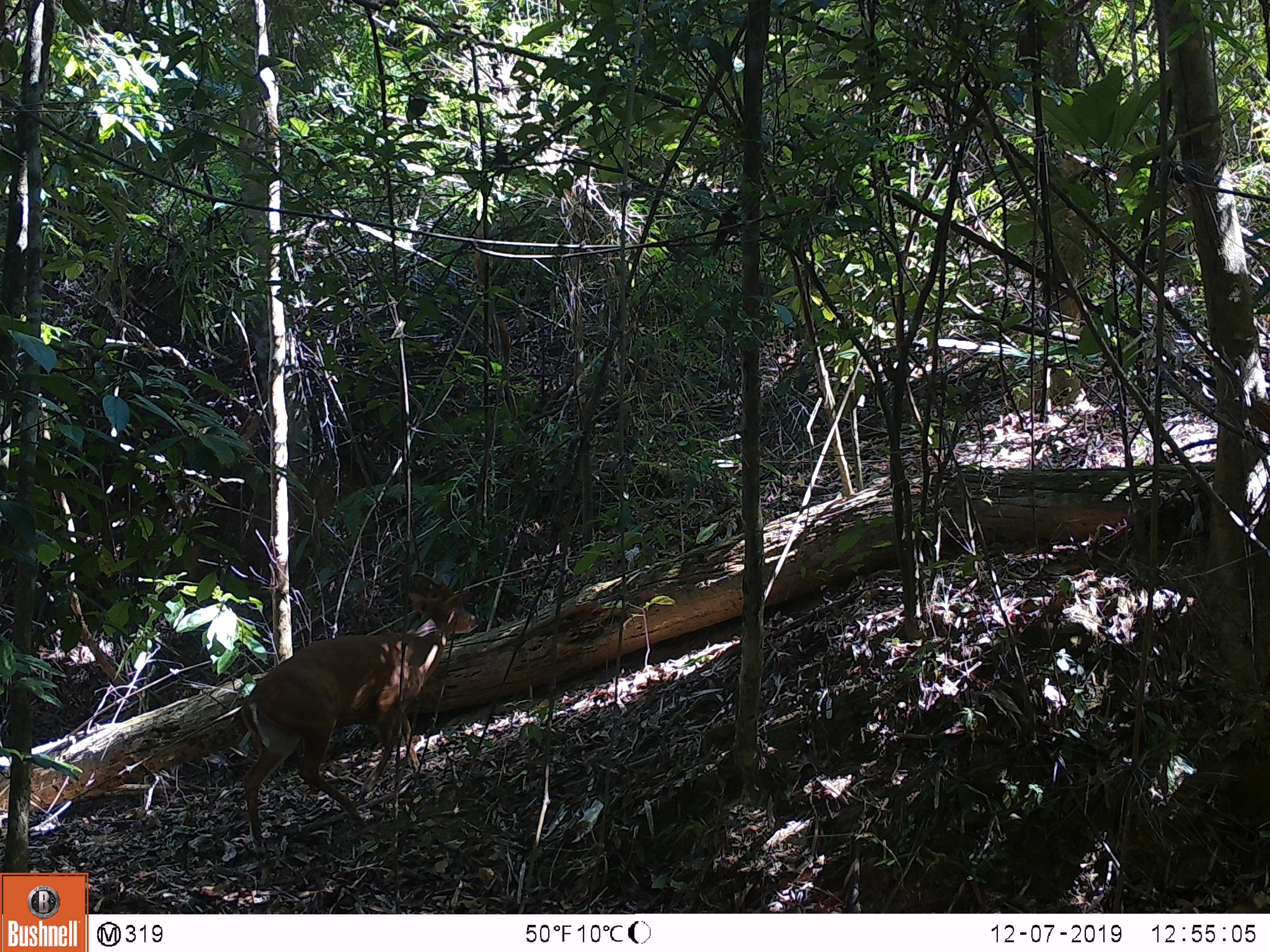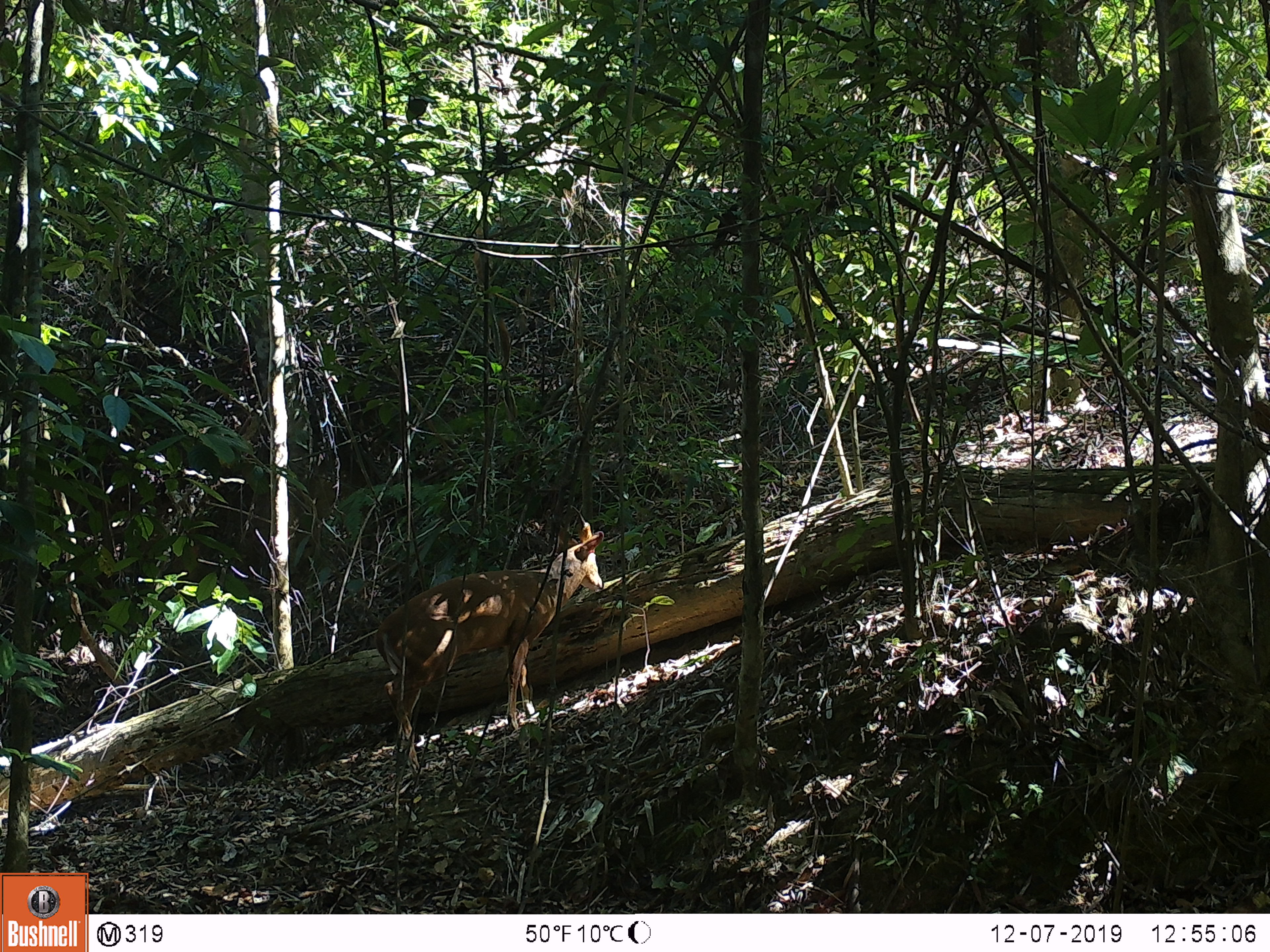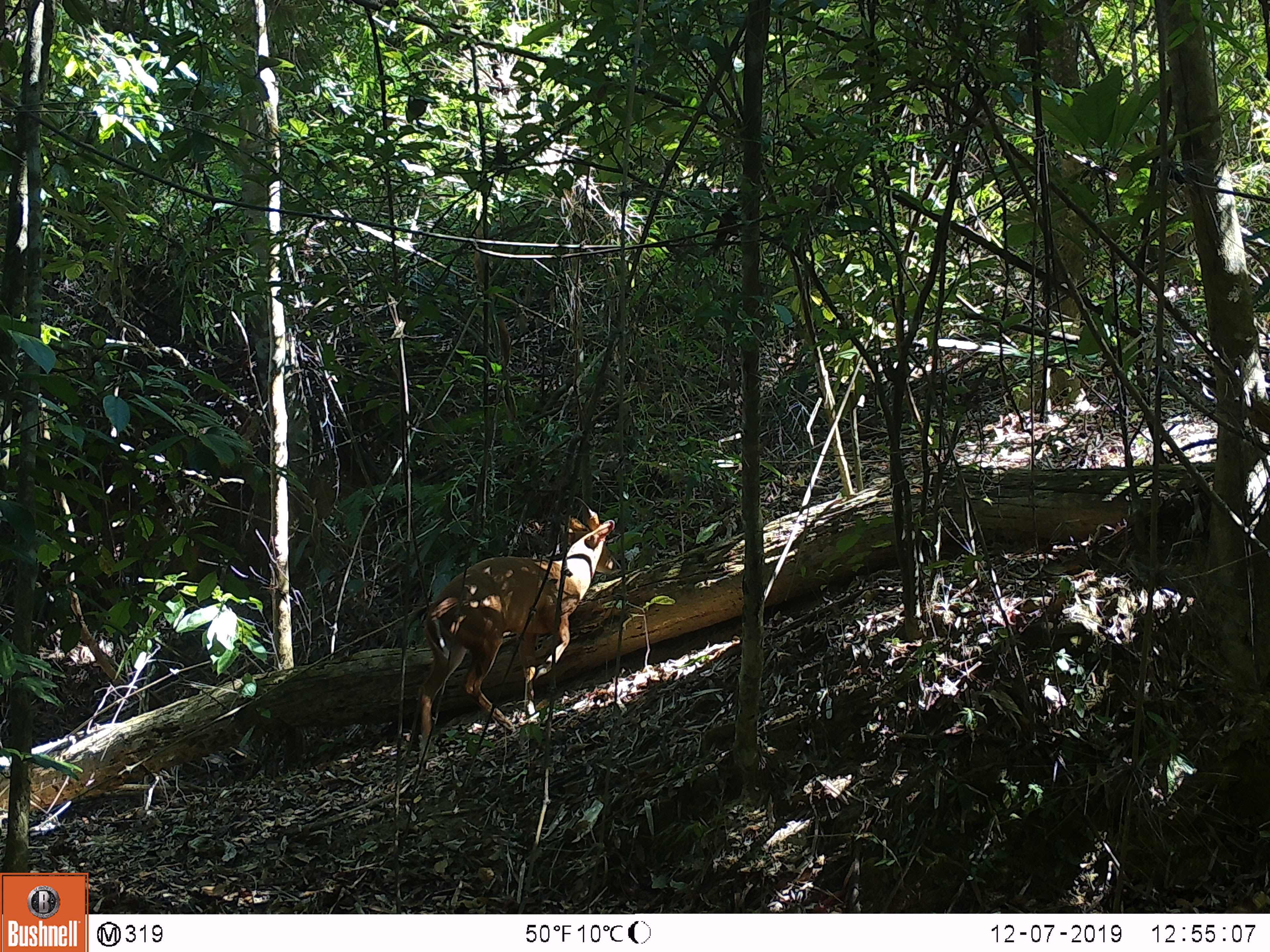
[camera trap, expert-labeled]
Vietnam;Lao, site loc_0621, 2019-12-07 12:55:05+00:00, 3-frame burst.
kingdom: Animalia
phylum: Chordata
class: Mammalia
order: Artiodactyla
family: Cervidae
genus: Muntiacus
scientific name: Muntiacus muntjak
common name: red muntjac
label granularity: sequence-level